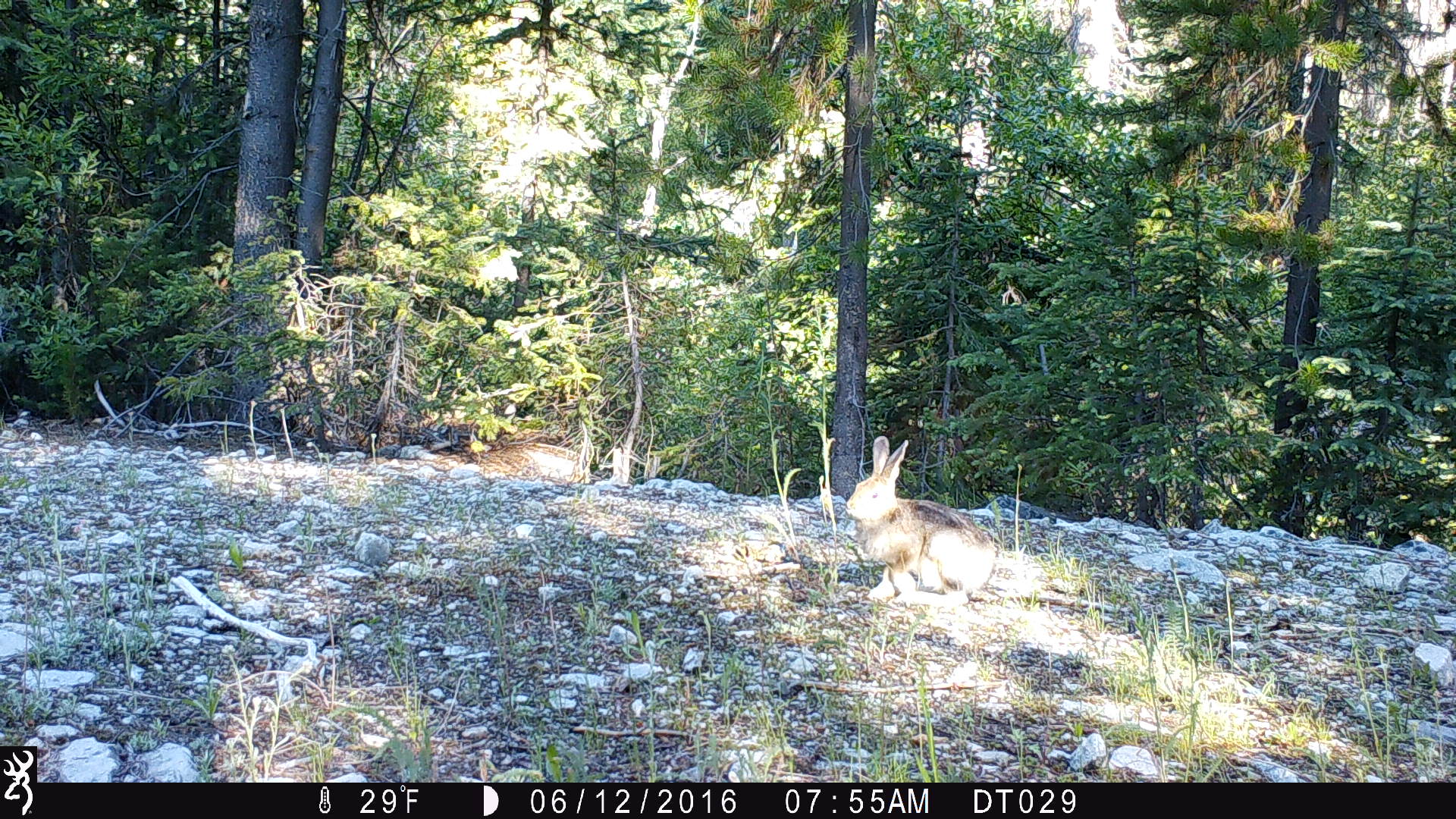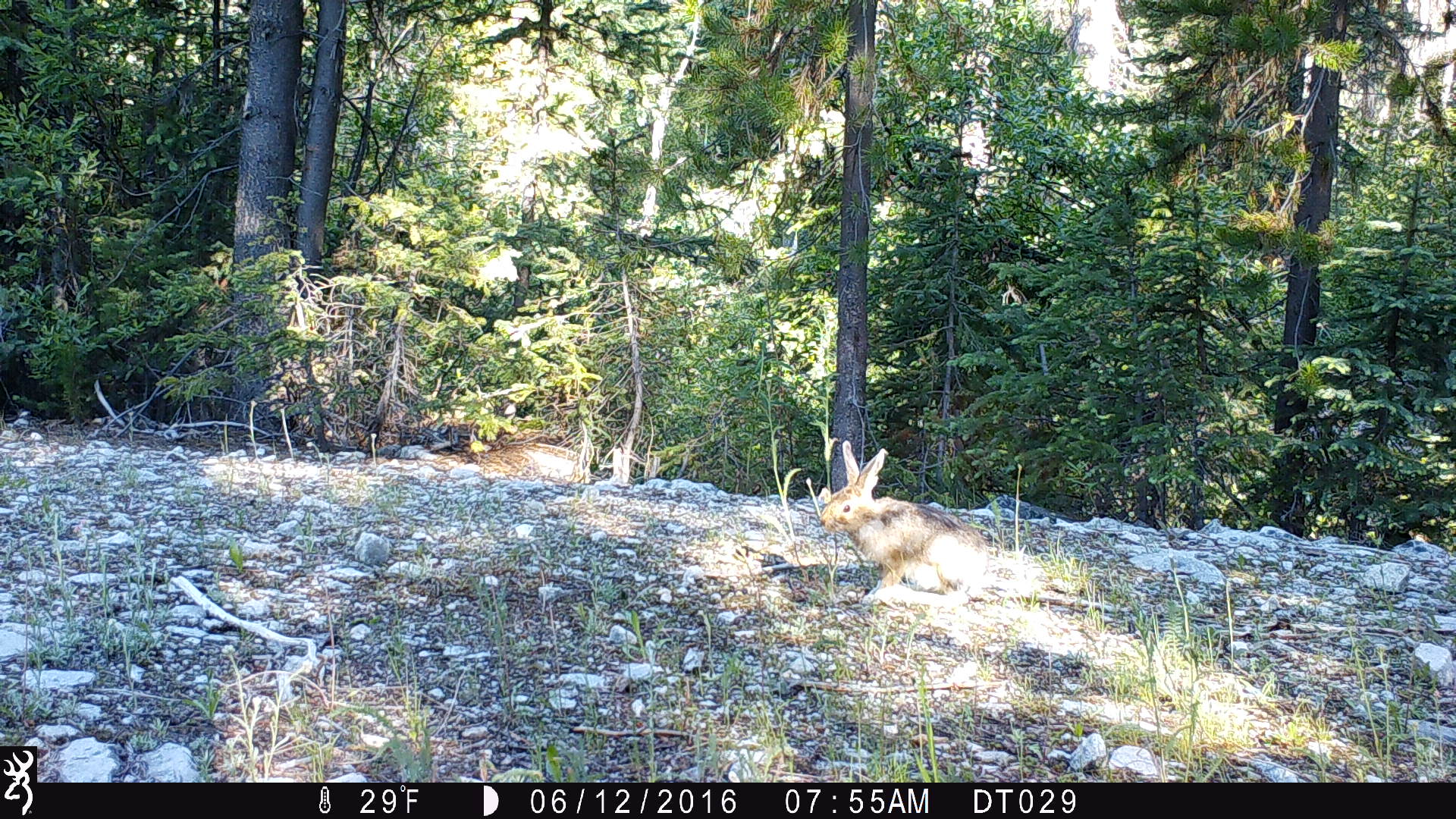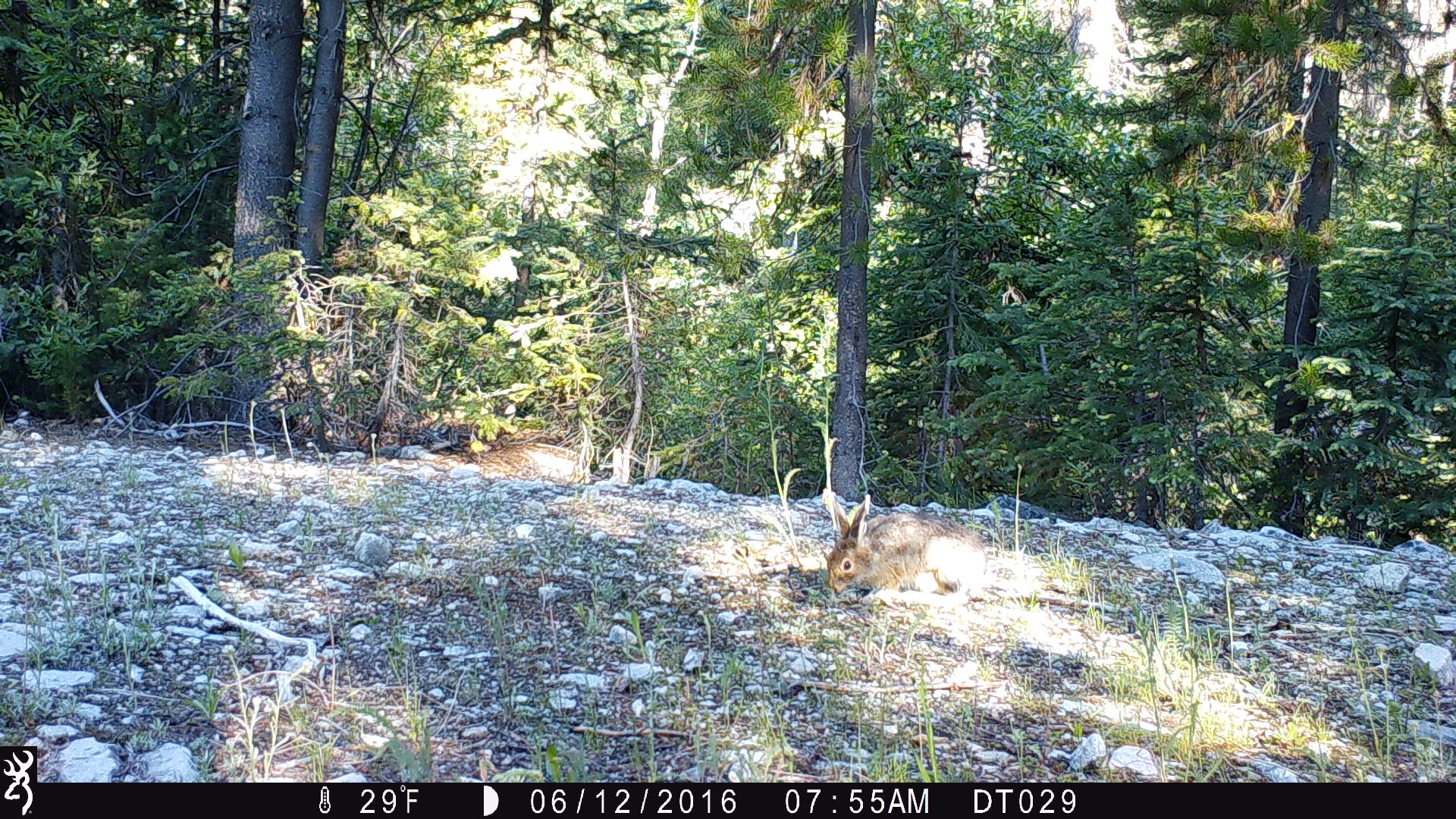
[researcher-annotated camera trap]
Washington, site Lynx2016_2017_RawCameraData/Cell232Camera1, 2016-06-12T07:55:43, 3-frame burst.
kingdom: Animalia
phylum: Chordata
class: Mammalia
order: Lagomorpha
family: Leporidae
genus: Lepus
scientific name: Lepus americanus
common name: snowshoe hare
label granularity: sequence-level